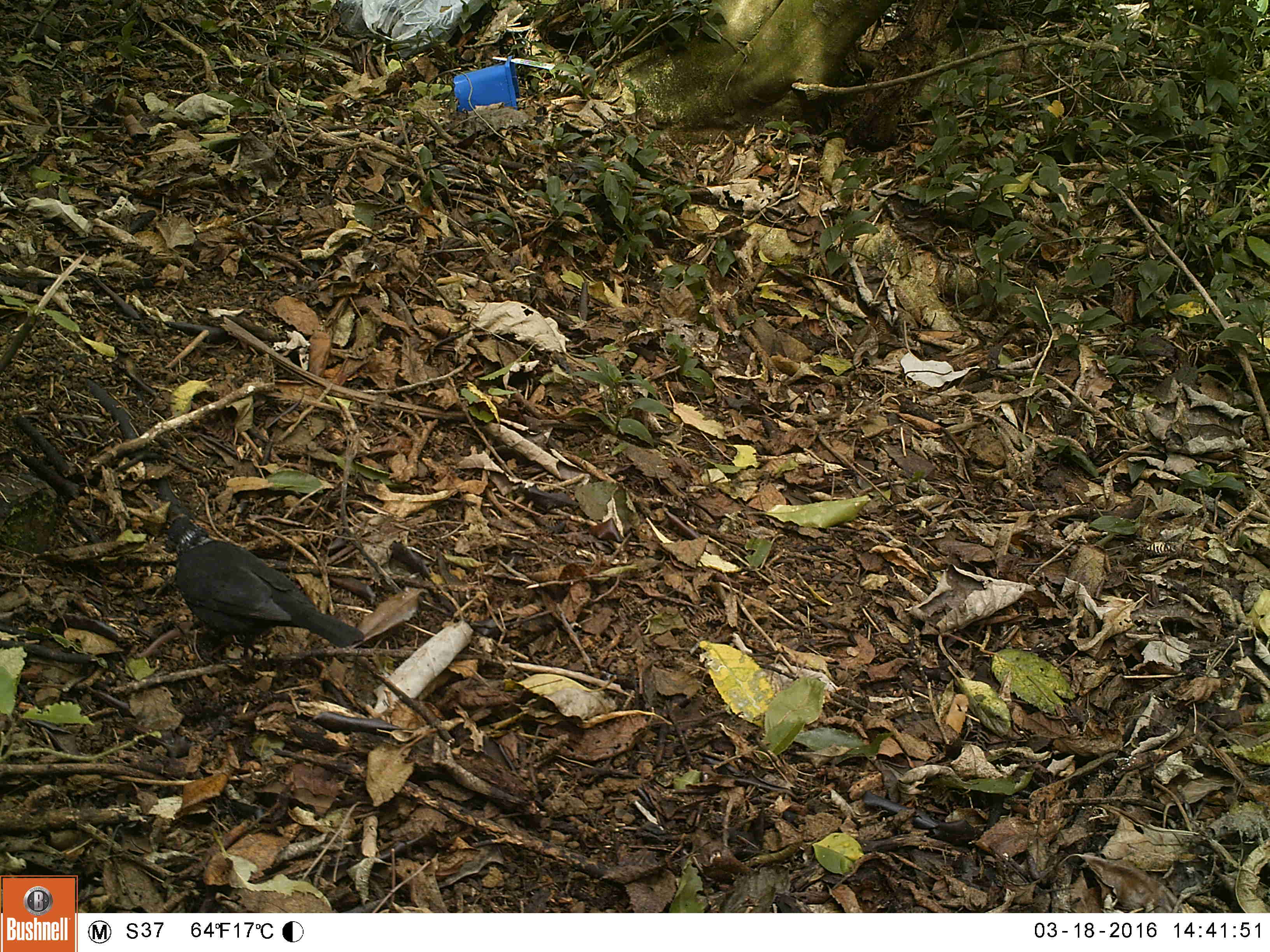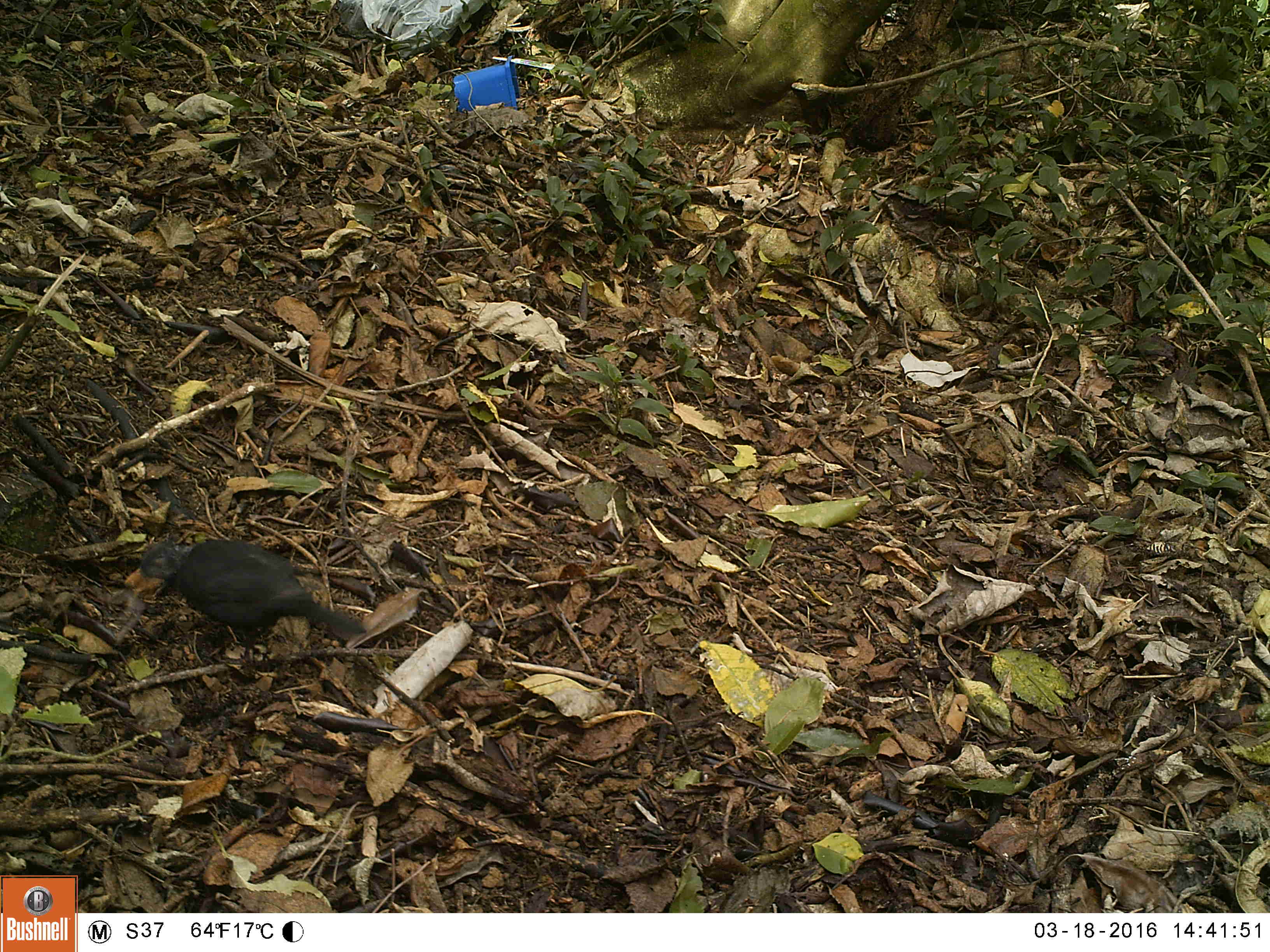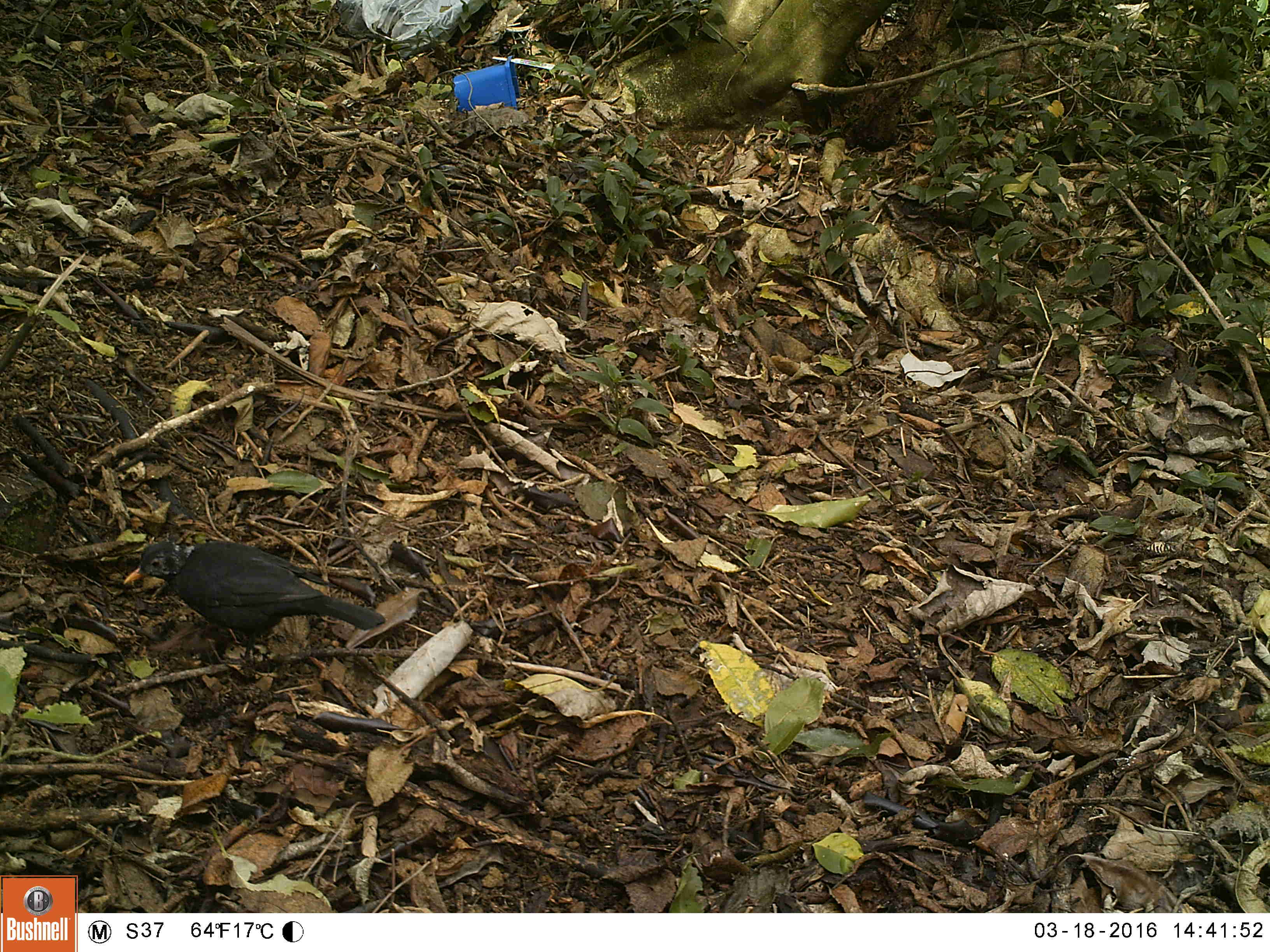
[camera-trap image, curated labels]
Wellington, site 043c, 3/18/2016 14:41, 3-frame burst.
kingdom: Animalia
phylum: Chordata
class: Aves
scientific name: Aves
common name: bird